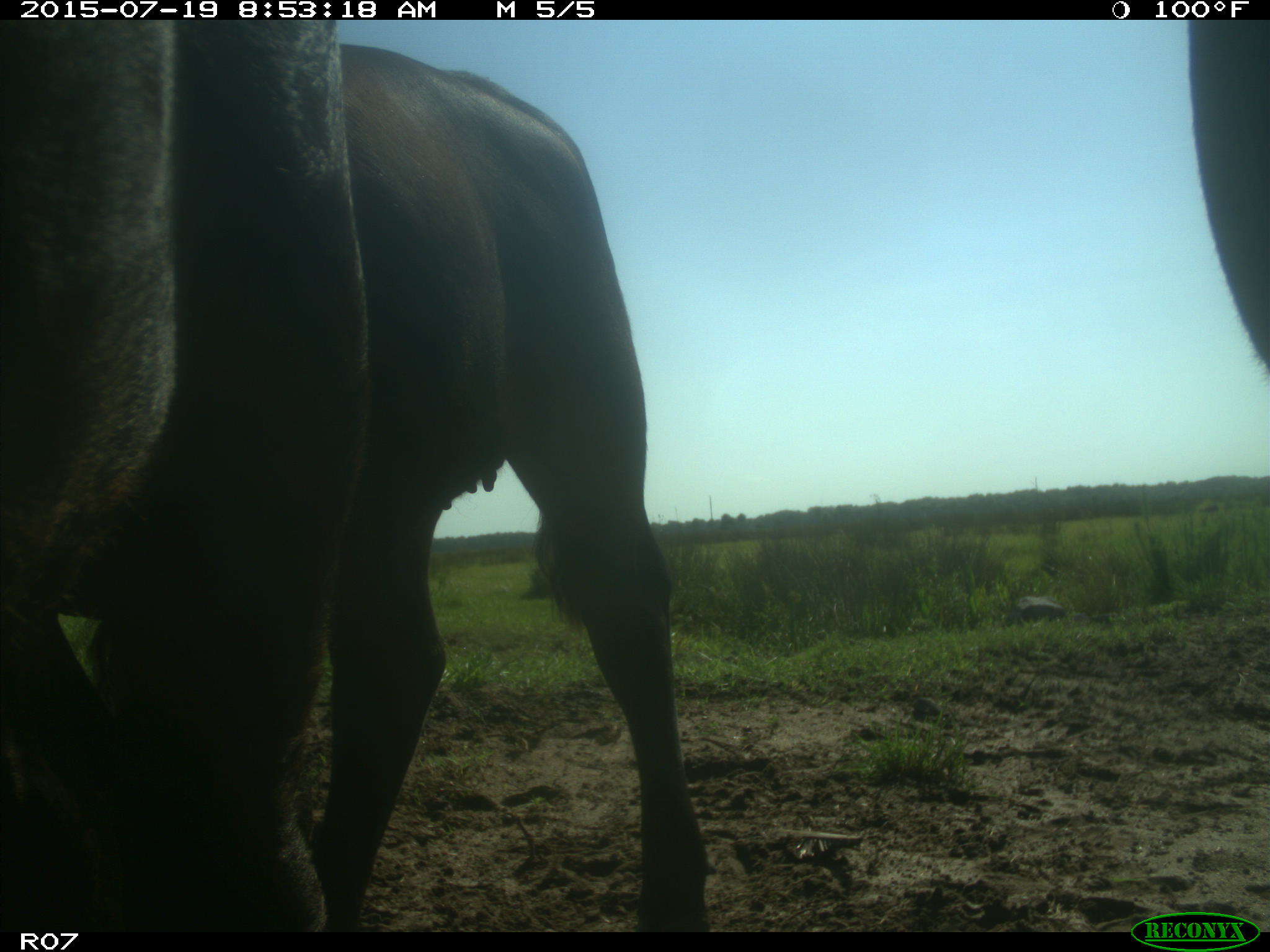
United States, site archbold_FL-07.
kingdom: Animalia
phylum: Chordata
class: Mammalia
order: Artiodactyla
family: Bovidae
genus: Bos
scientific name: Bos taurus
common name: domestic cow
Bos taurus (domestic cow).